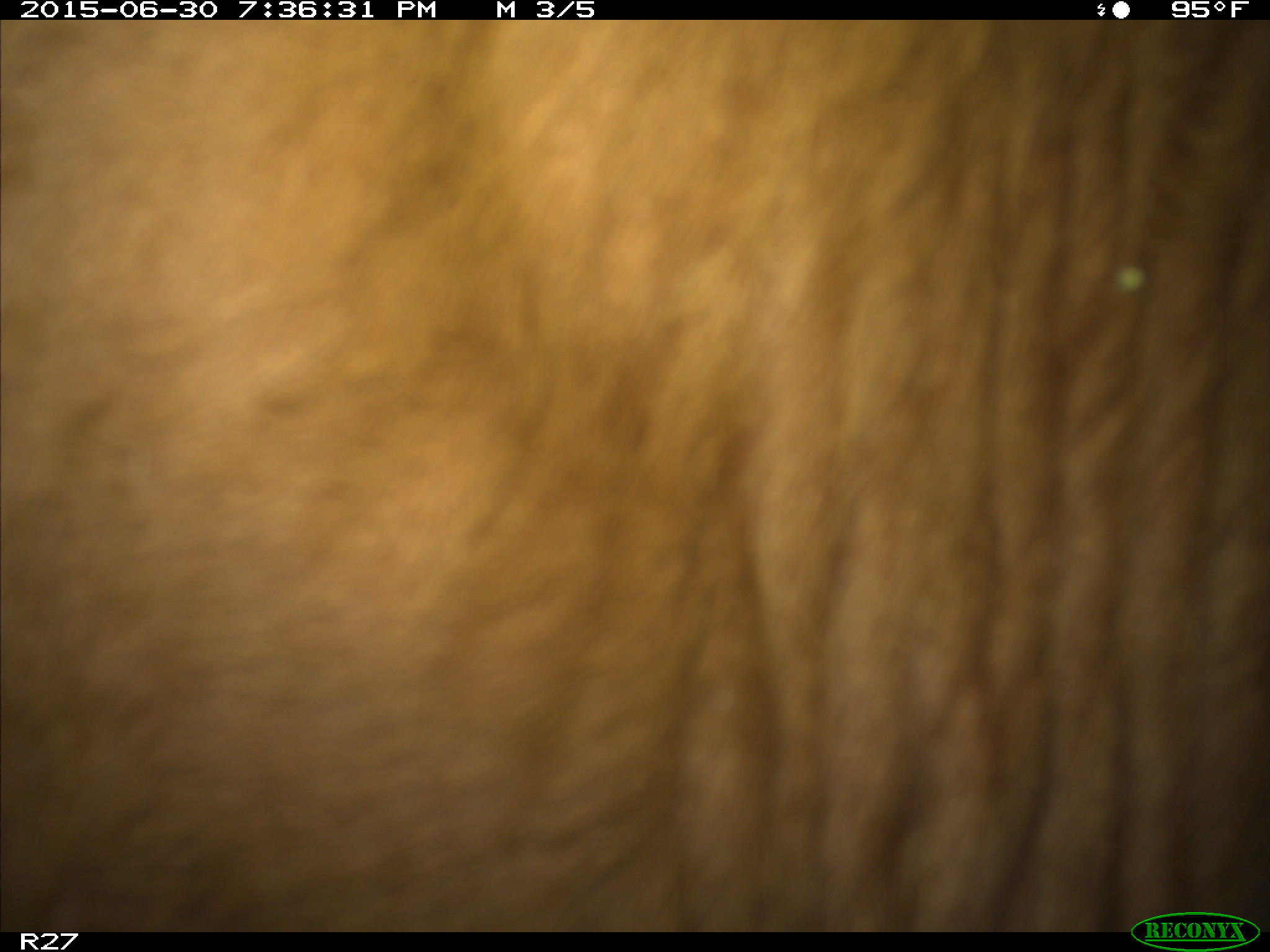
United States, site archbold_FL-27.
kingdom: Animalia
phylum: Chordata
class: Mammalia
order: Artiodactyla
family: Bovidae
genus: Bos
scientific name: Bos taurus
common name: domestic cow